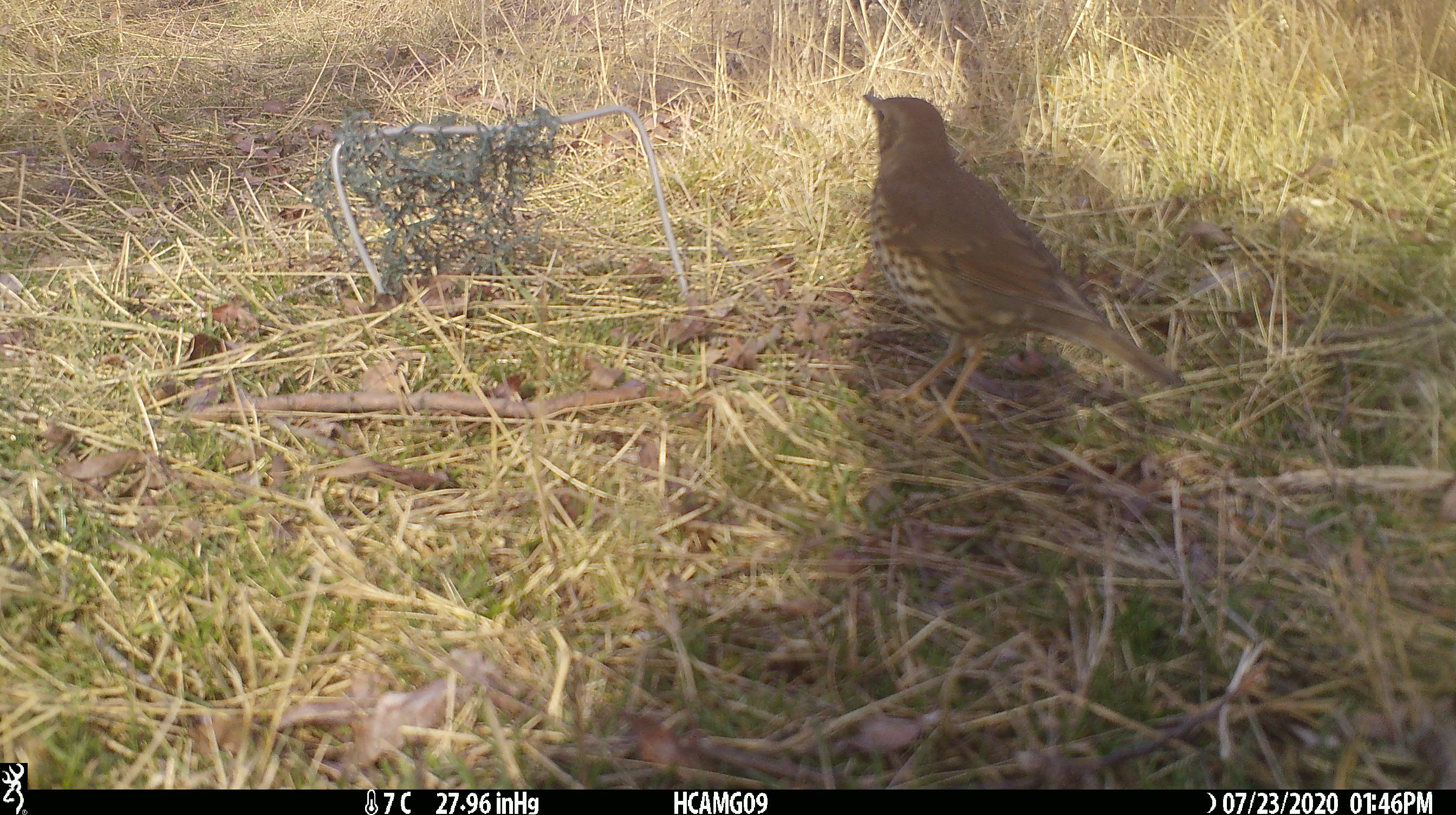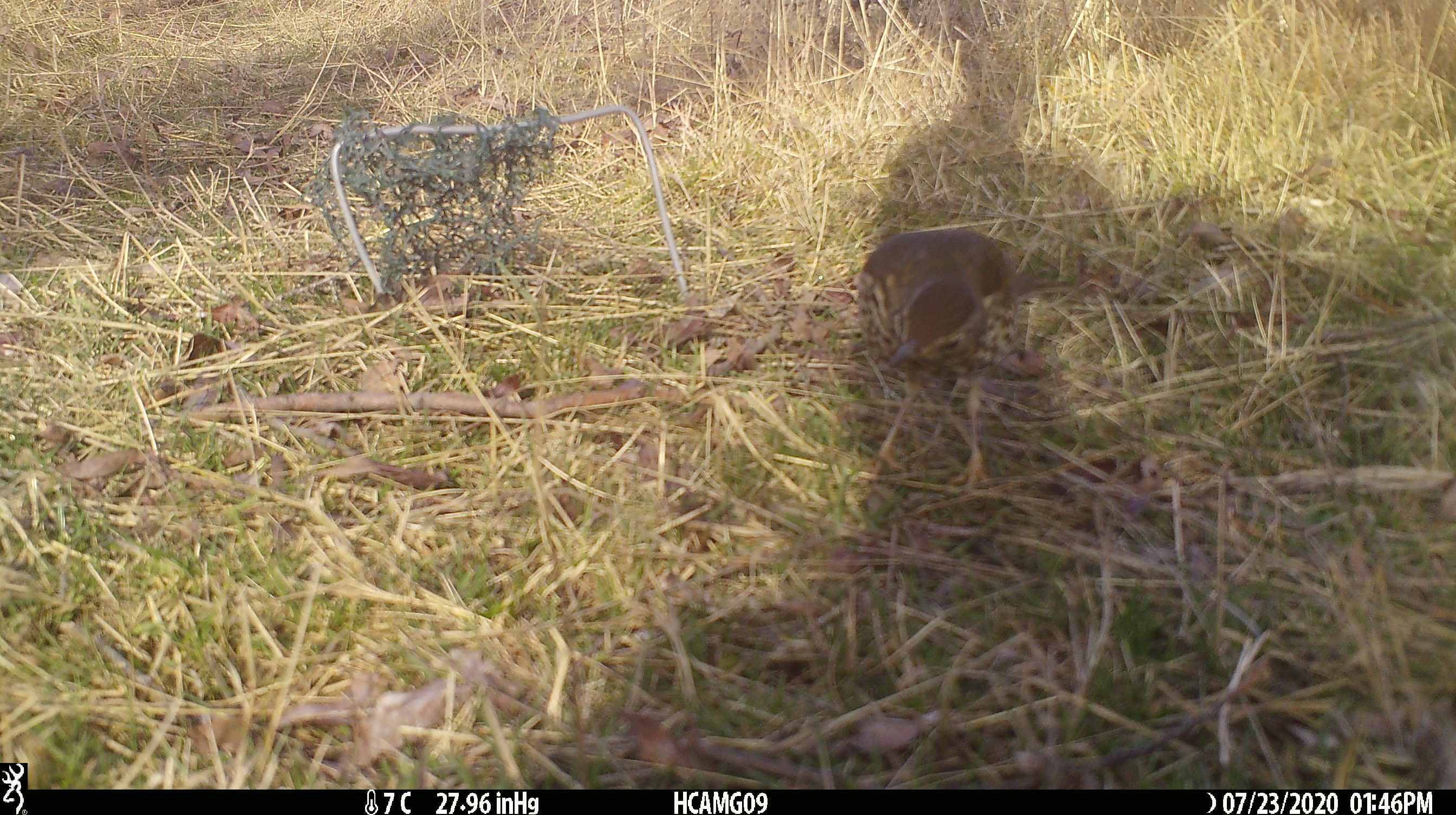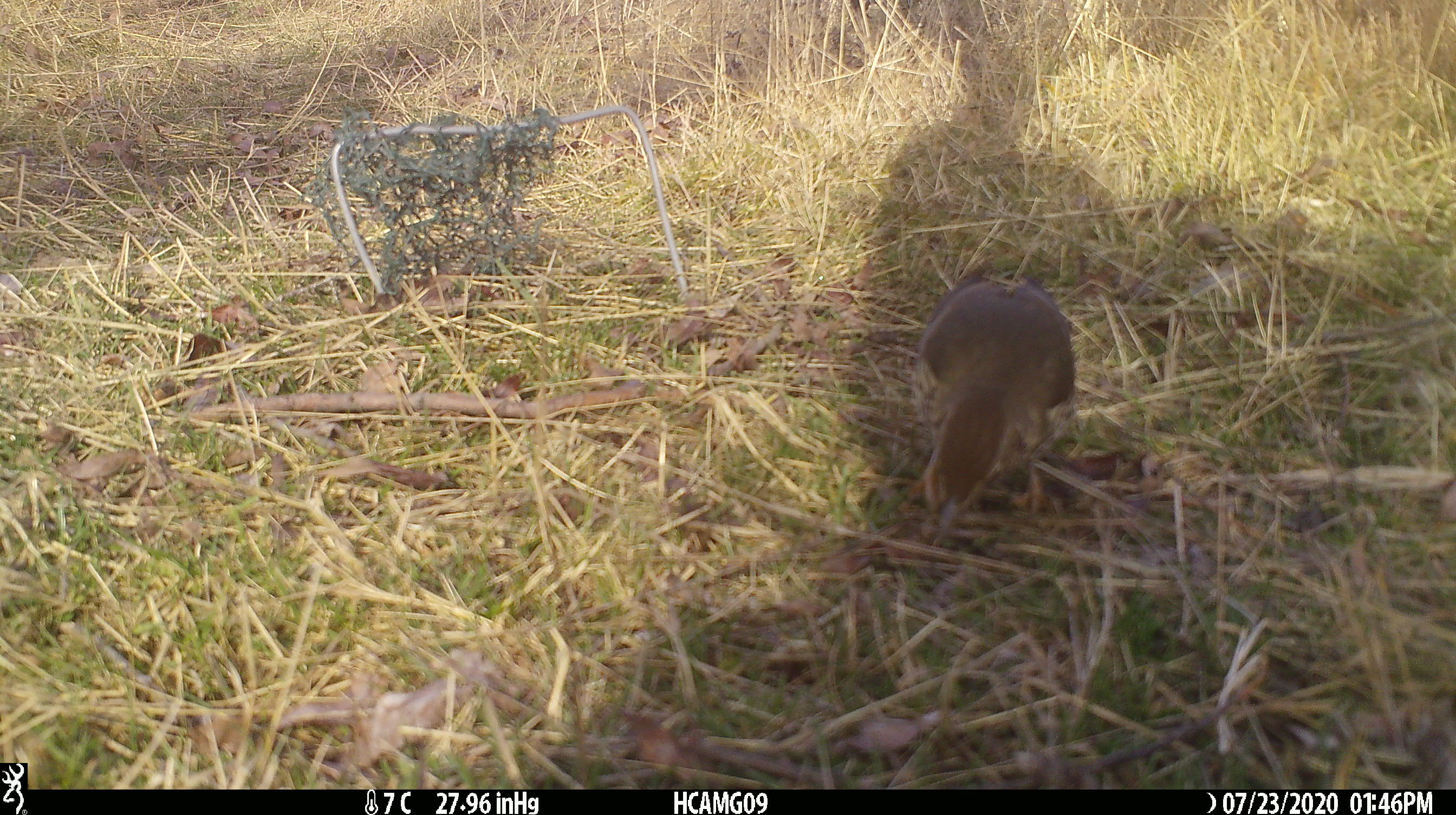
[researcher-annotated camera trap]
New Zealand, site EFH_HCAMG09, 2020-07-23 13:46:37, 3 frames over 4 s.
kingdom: Animalia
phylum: Chordata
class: Aves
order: Passeriformes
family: Turdidae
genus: Turdus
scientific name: Turdus philomelos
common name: song thrush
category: thrush